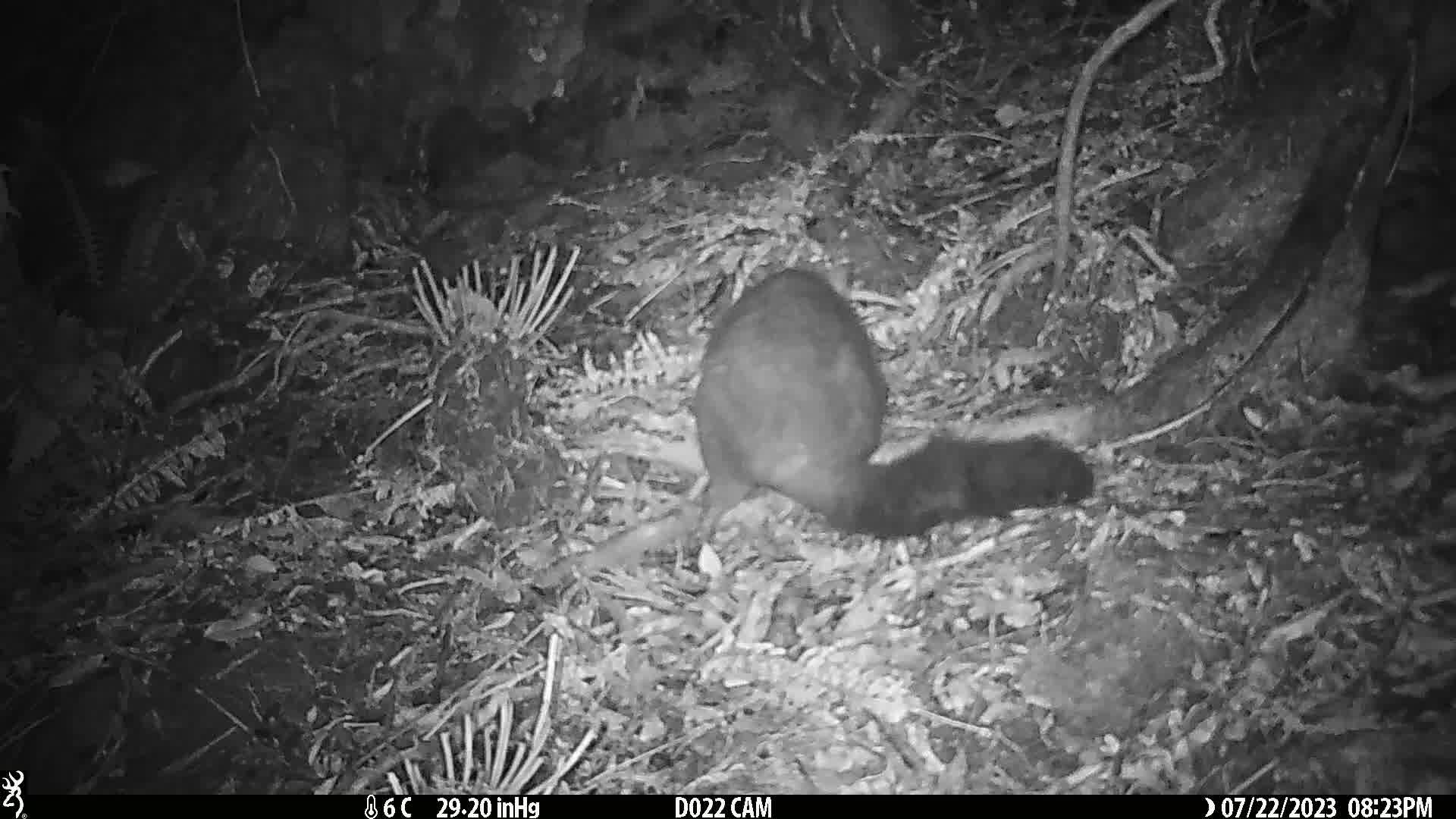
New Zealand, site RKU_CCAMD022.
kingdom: Animalia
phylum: Chordata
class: Mammalia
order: Diprotodontia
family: Phalangeridae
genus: Trichosurus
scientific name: Trichosurus vulpecula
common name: common brushtail possum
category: possum